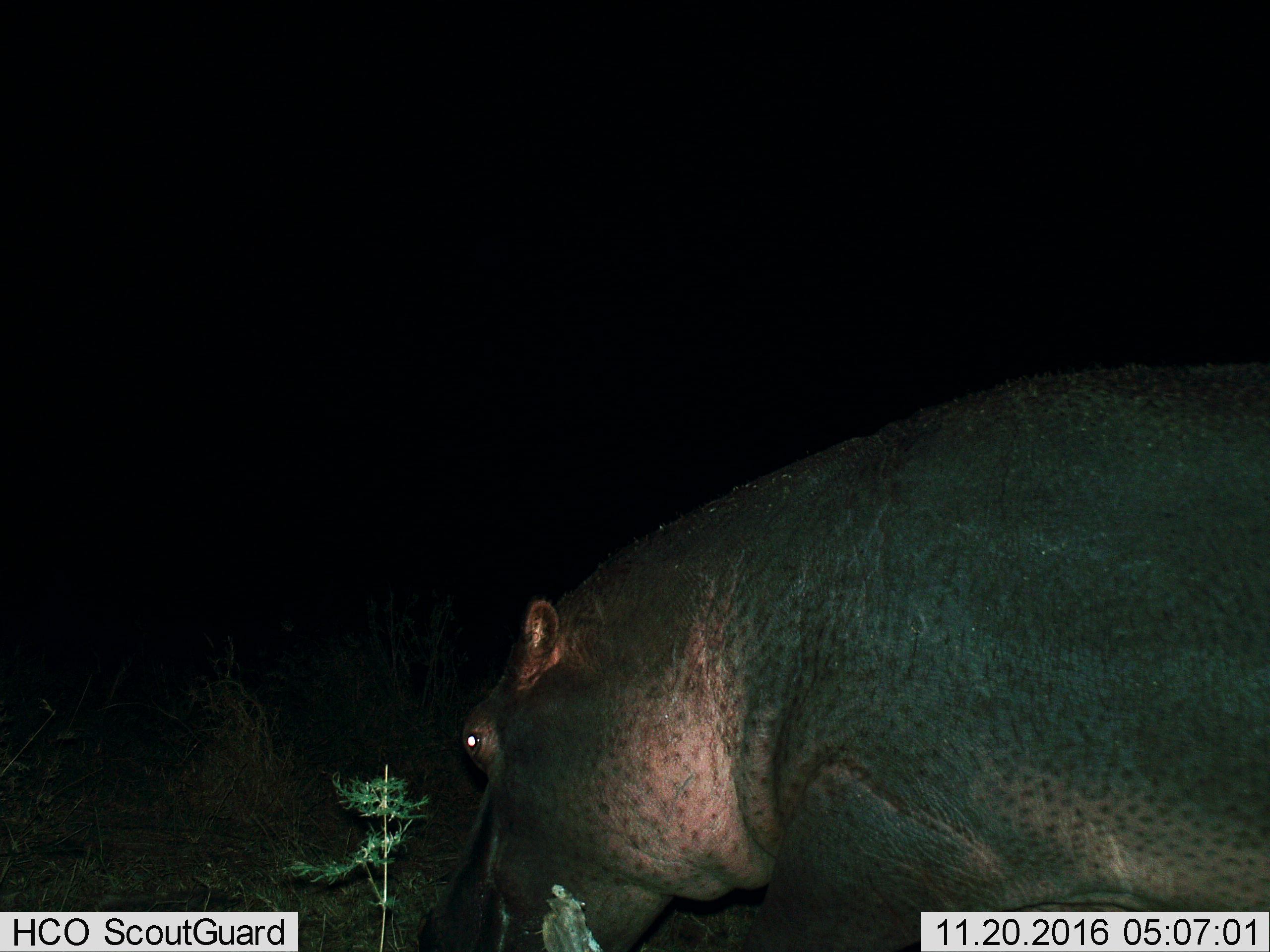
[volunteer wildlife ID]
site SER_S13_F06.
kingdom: Animalia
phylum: Chordata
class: Mammalia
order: Artiodactyla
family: Hippopotamidae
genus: Hippopotamus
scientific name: Hippopotamus amphibius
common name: hippopotamus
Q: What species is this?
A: Hippopotamus (Hippopotamus amphibius).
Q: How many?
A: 1.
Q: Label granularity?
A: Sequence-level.